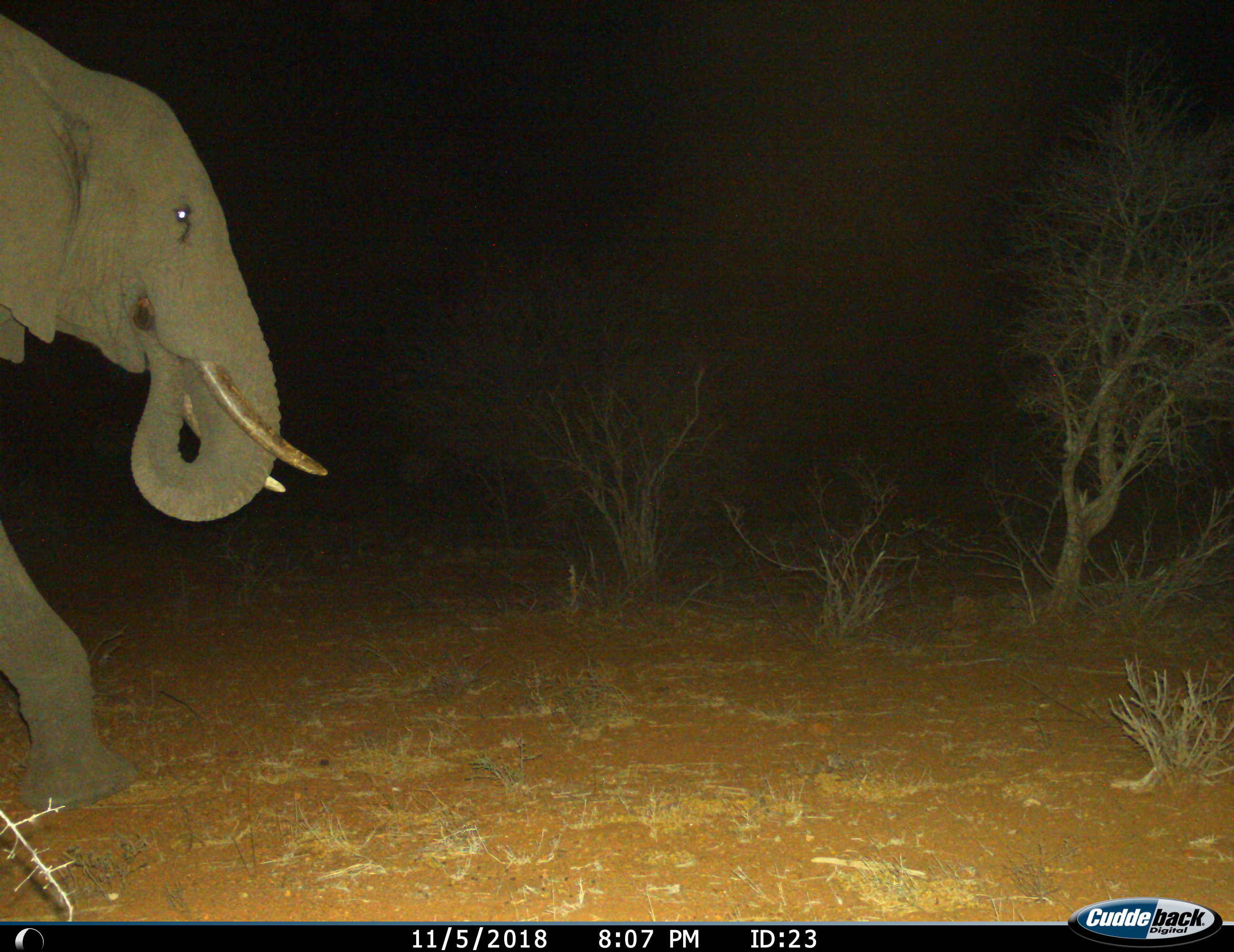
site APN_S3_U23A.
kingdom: Animalia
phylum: Chordata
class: Mammalia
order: Proboscidea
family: Elephantidae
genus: Loxodonta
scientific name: Loxodonta africana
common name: african bush elephant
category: elephant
Elephant (african bush elephant) (Loxodonta africana), count 1. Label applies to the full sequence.